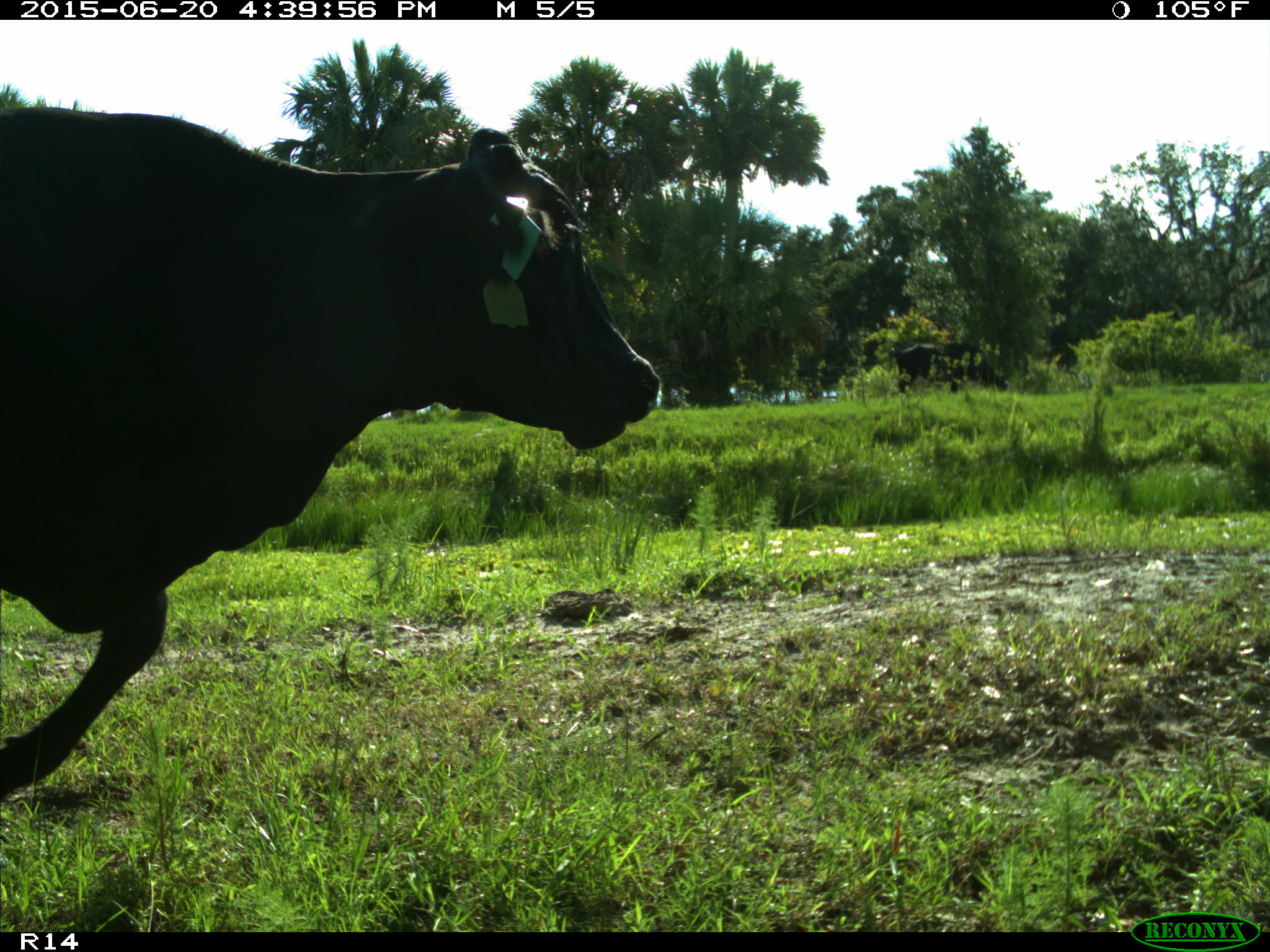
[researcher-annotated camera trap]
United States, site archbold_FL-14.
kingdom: Animalia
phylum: Chordata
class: Mammalia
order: Artiodactyla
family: Bovidae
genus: Bos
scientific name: Bos taurus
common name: domestic cow